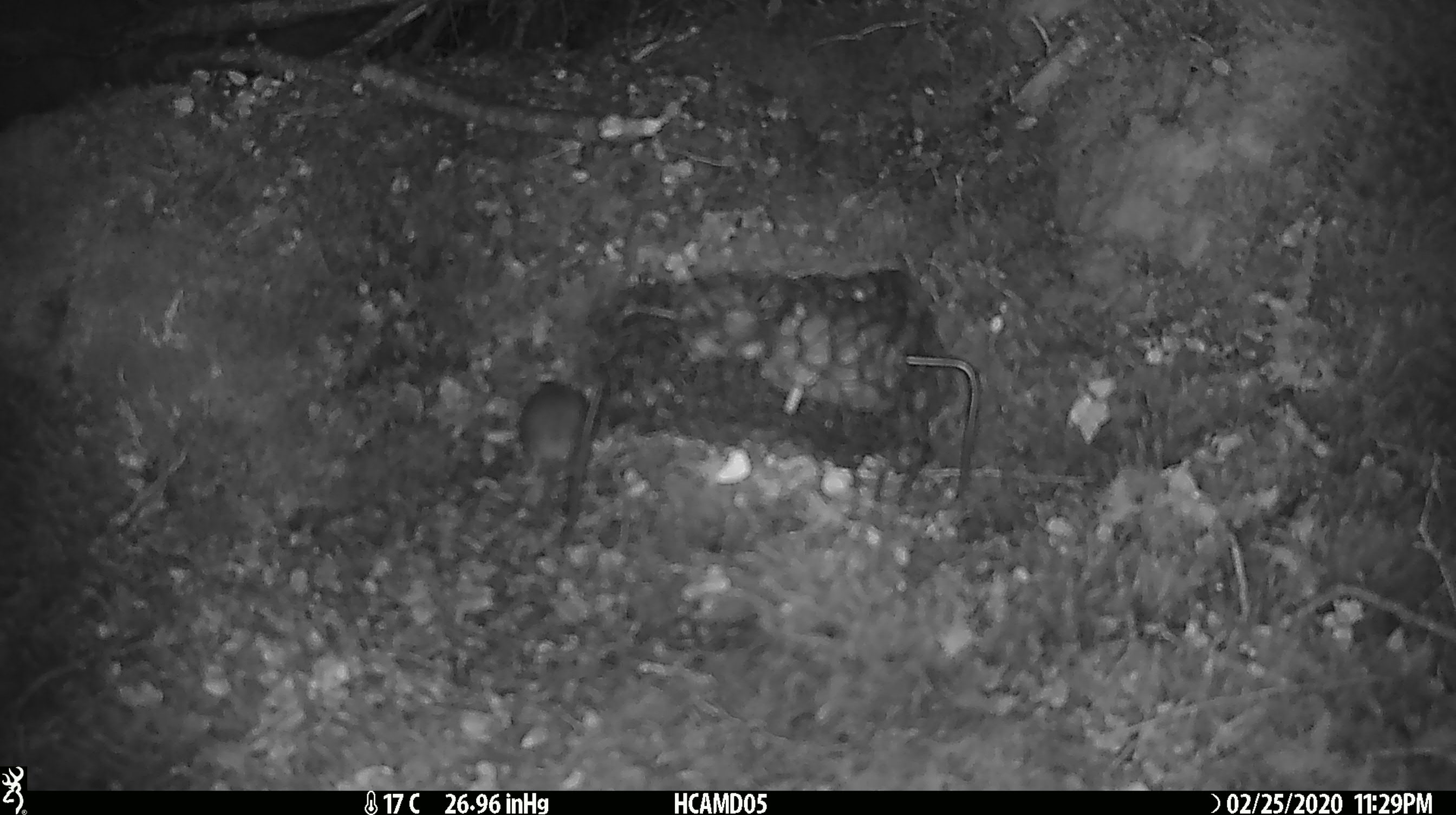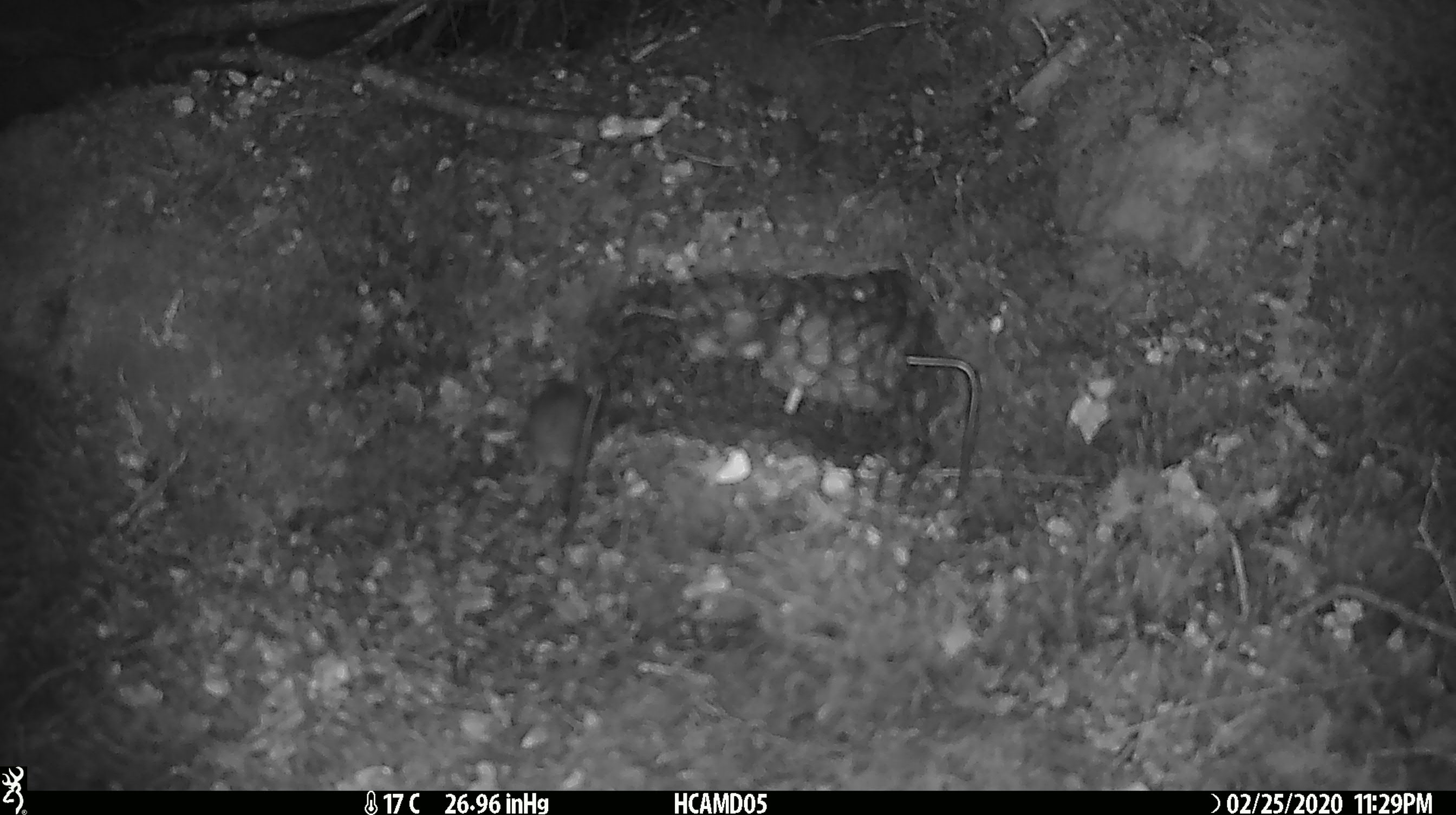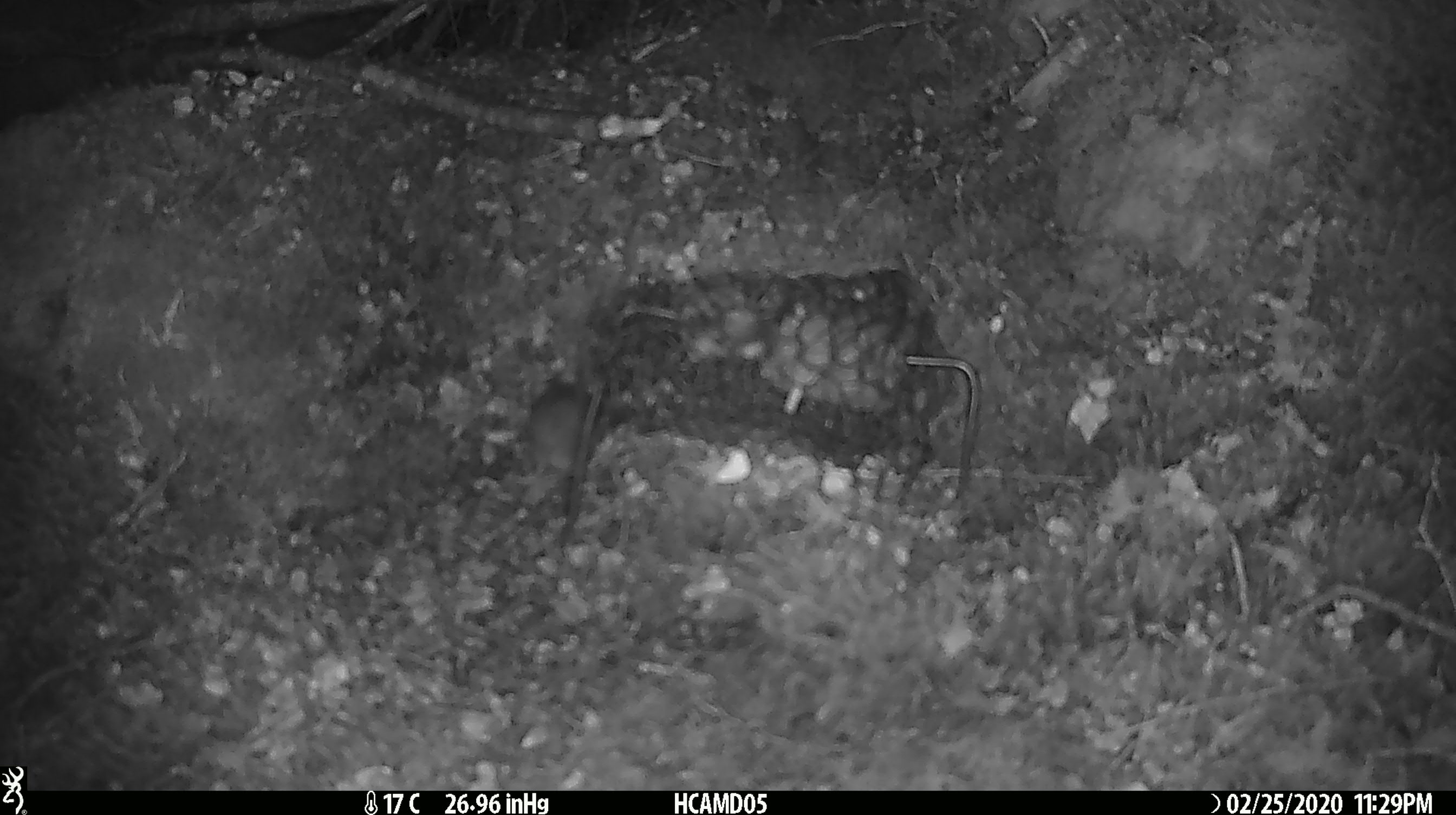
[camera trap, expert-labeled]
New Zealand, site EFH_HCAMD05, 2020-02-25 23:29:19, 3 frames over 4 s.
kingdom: Animalia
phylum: Chordata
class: Mammalia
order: Rodentia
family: Muridae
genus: Mus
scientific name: Mus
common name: mouse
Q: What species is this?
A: Mouse (Mus).